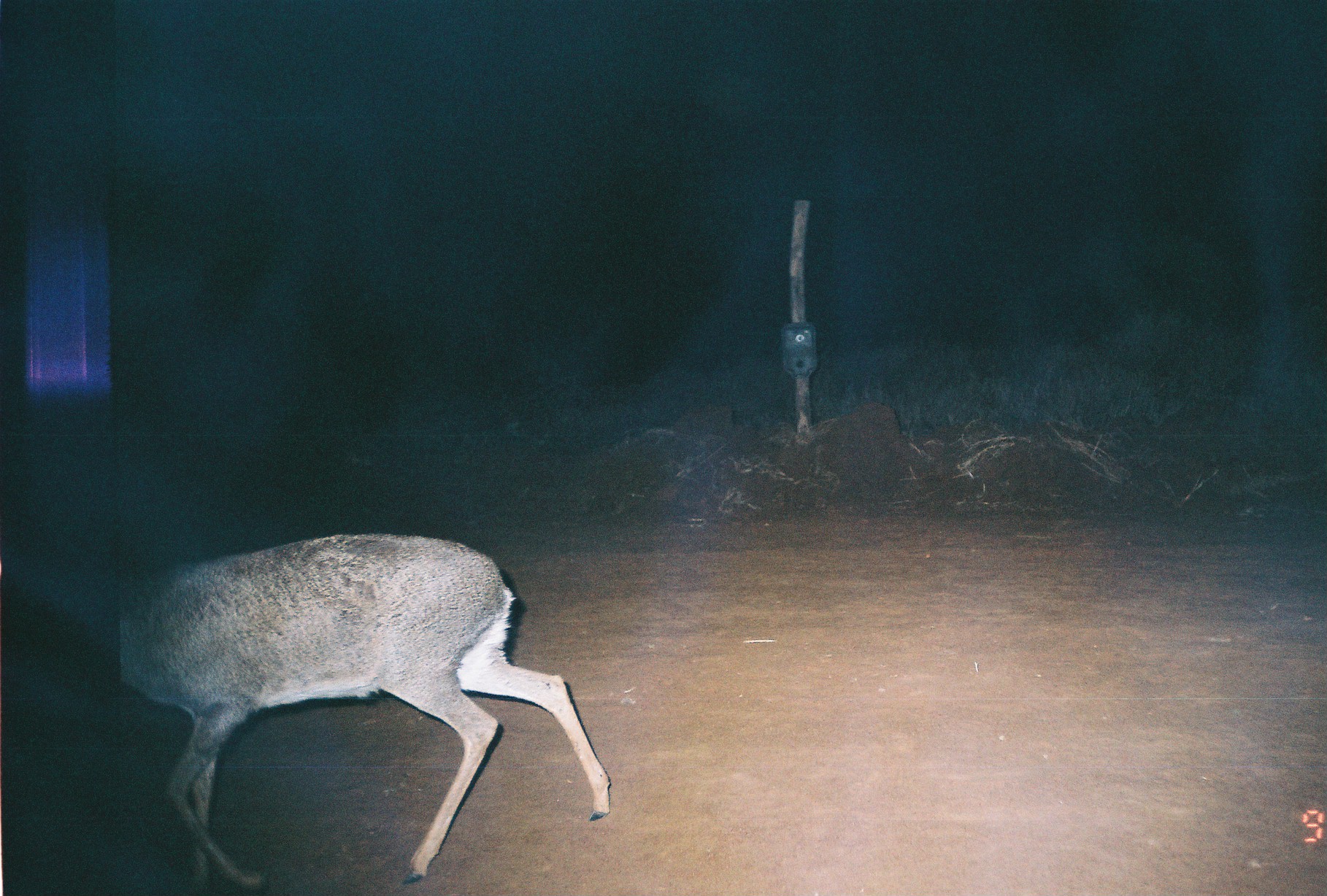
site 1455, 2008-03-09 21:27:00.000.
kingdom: Animalia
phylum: Chordata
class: Mammalia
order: Artiodactyla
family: Bovidae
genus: Madoqua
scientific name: Madoqua guentheri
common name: günther's dik-dik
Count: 1.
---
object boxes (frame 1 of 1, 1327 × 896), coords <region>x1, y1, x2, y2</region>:
madoqua guentheri: <region>0, 528, 609, 893</region>